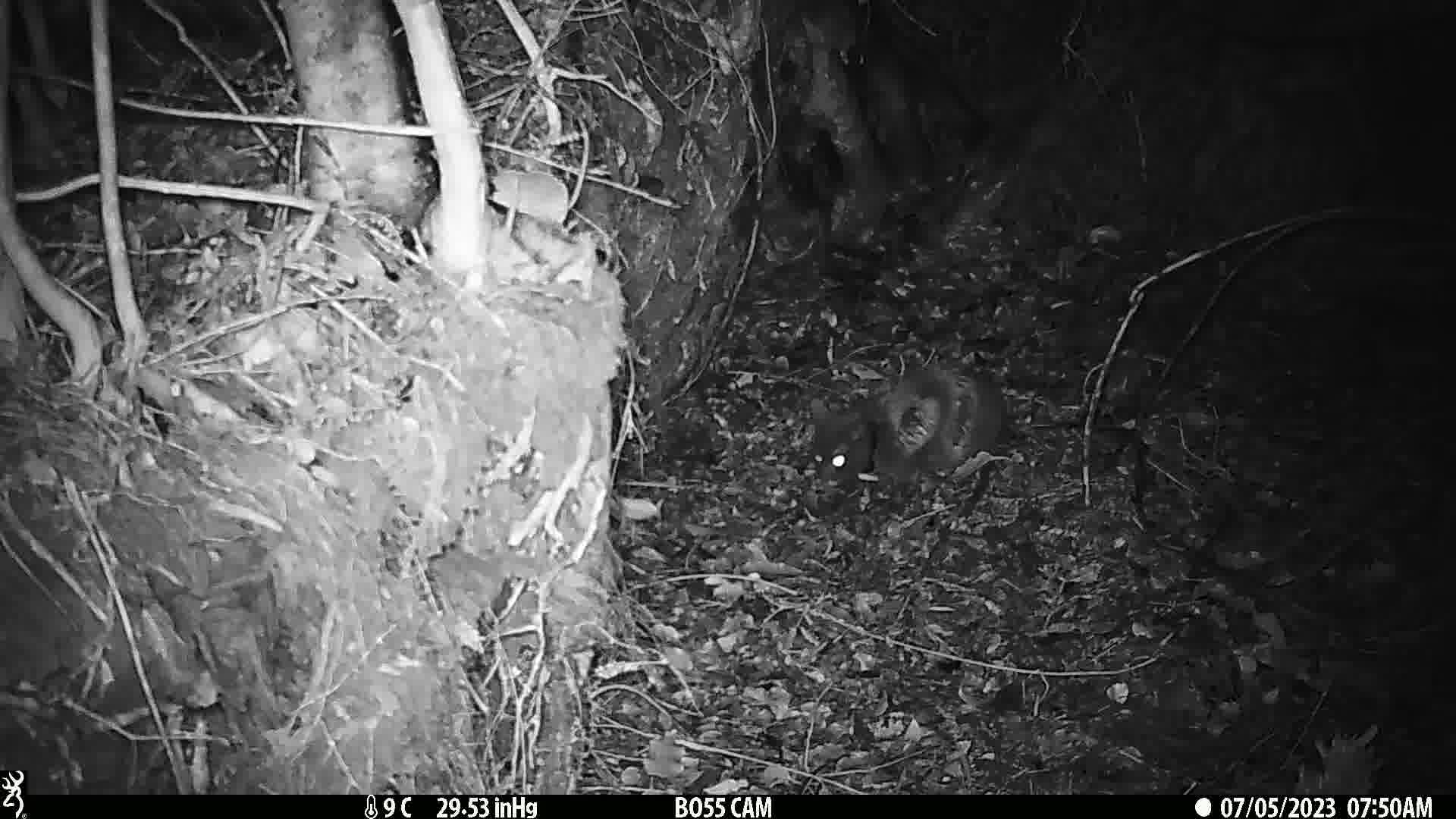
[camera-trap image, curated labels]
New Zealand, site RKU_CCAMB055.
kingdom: Animalia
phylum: Chordata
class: Mammalia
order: Carnivora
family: Felidae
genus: Felis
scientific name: Felis catus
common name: domestic cat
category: cat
Cat (domestic cat) (Felis catus).